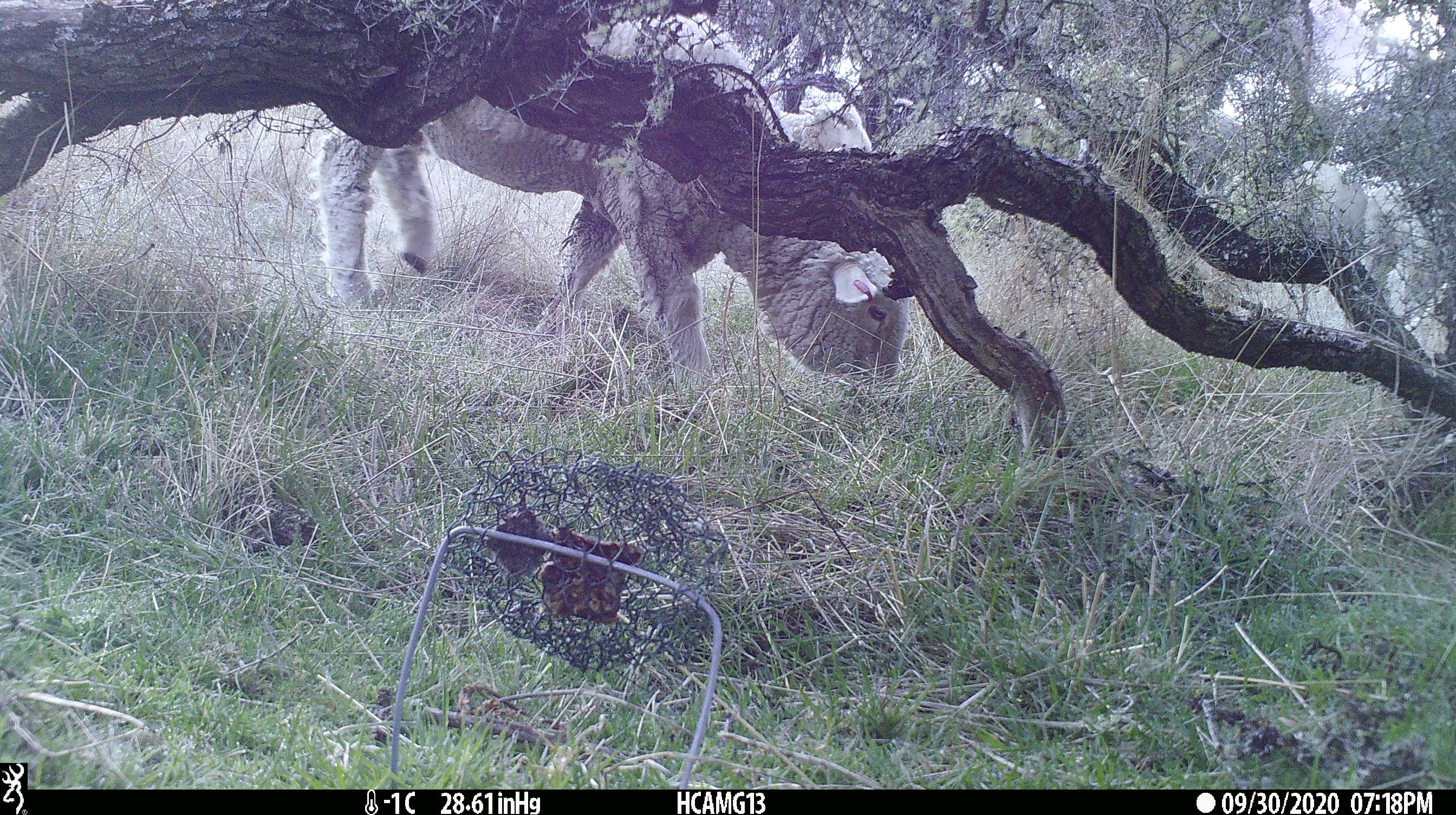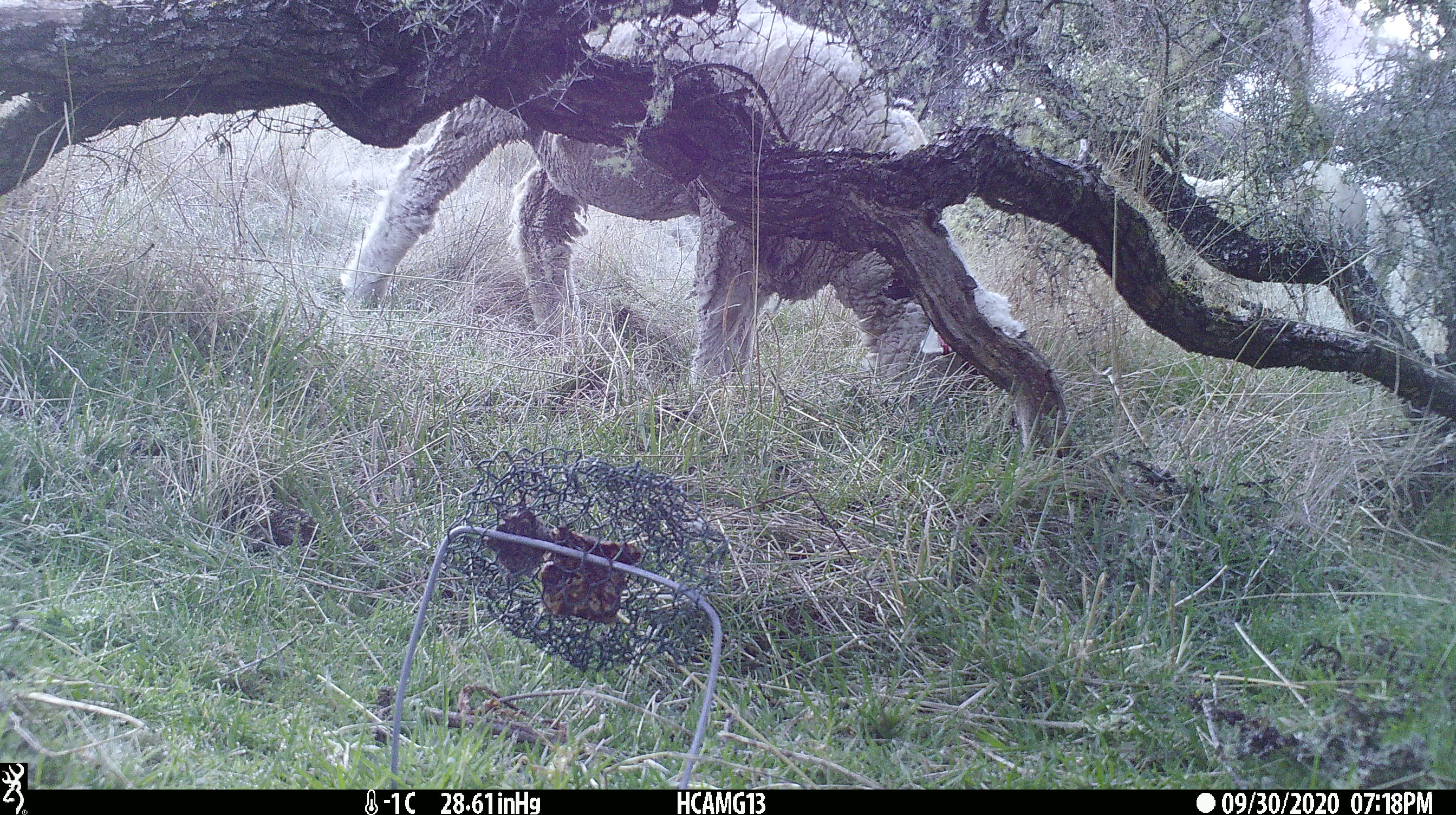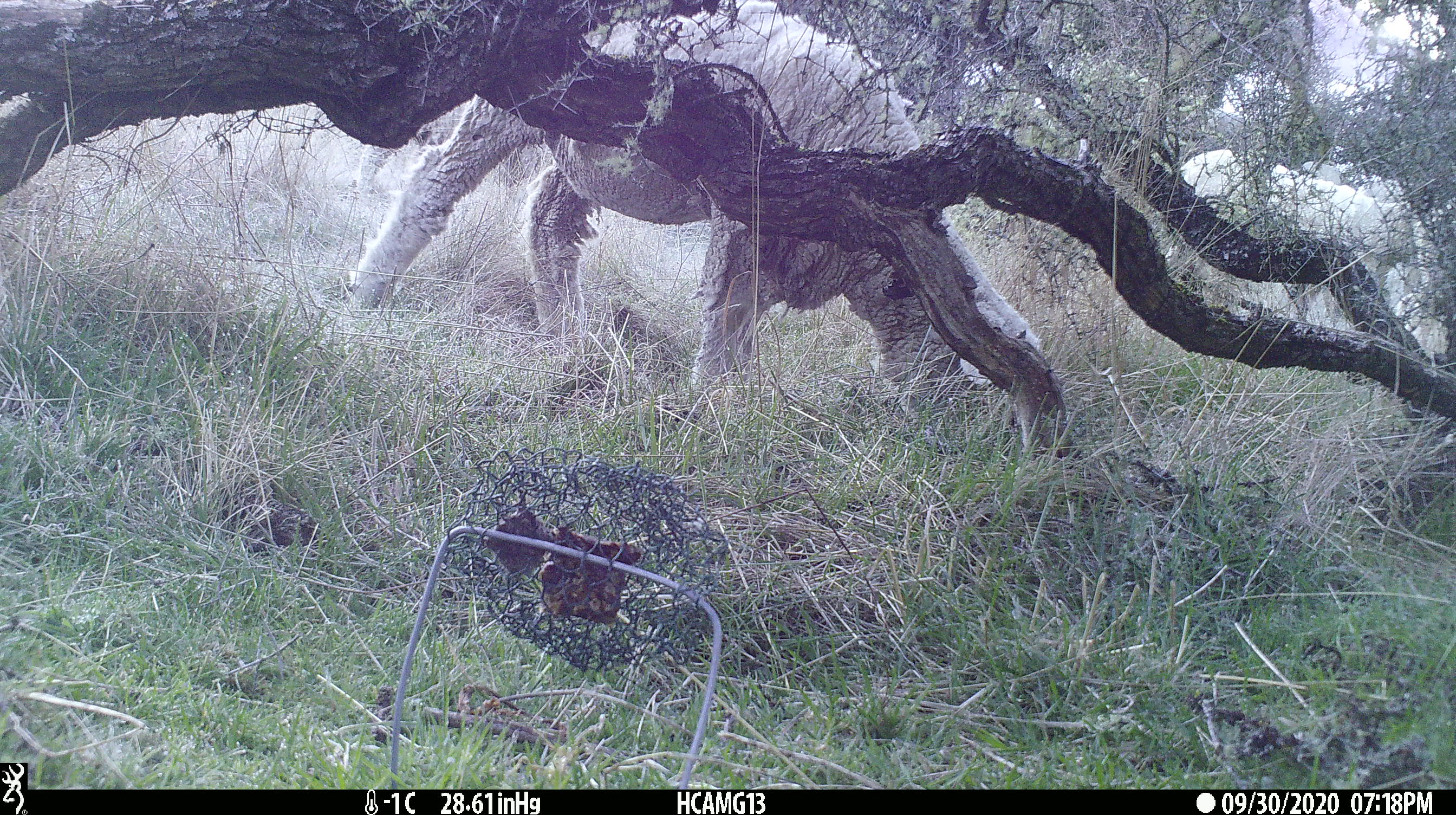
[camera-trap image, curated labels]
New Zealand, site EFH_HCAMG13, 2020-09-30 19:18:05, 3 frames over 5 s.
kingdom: Animalia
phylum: Chordata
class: Mammalia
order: Artiodactyla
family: Bovidae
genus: Ovis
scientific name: Ovis aries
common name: domestic sheep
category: sheep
Sheep (domestic sheep) (Ovis aries).